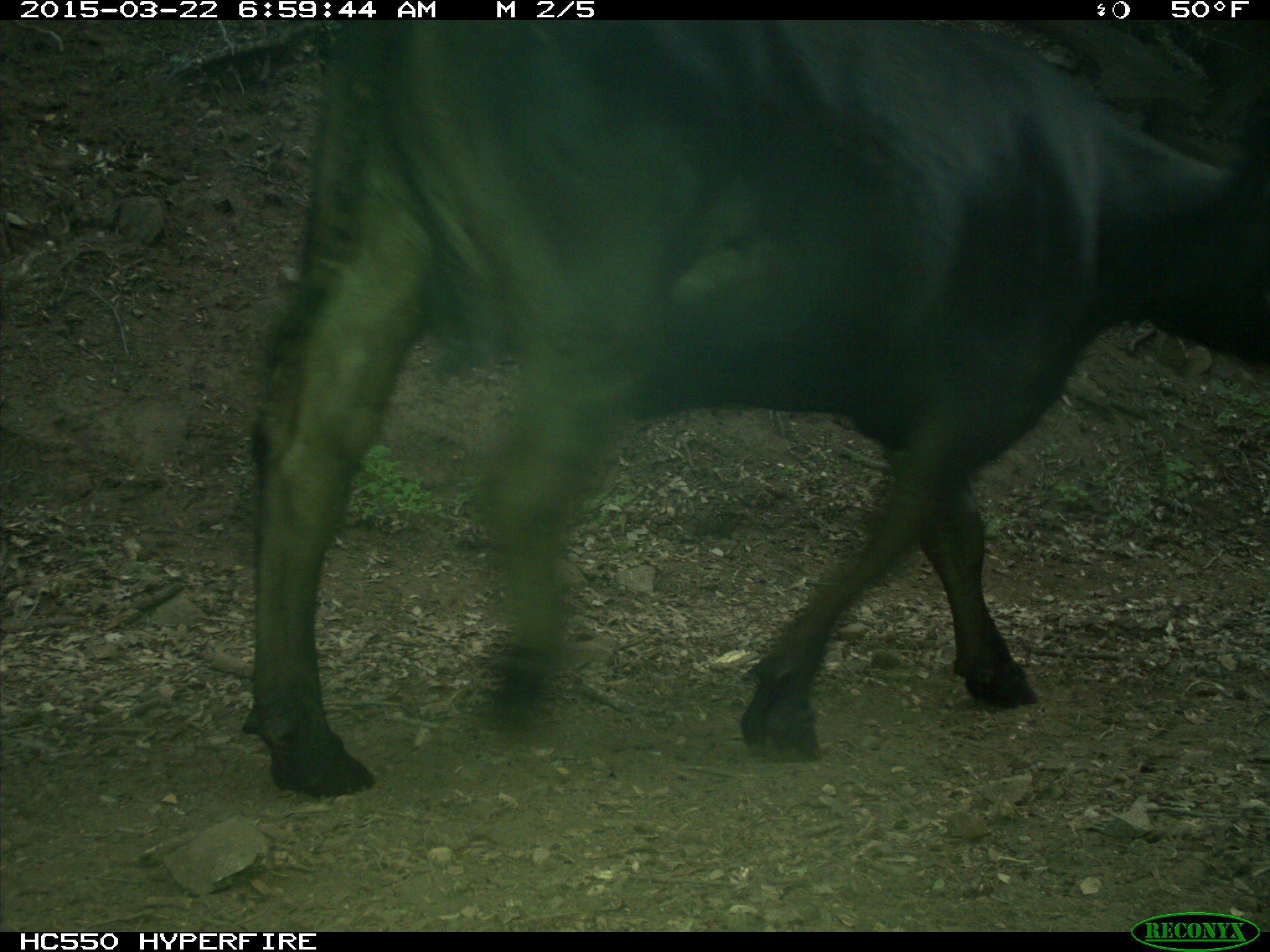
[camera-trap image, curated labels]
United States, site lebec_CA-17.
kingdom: Animalia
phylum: Chordata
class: Mammalia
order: Artiodactyla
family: Bovidae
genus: Bos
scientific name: Bos taurus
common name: domestic cow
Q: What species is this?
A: Bos taurus (domestic cow).